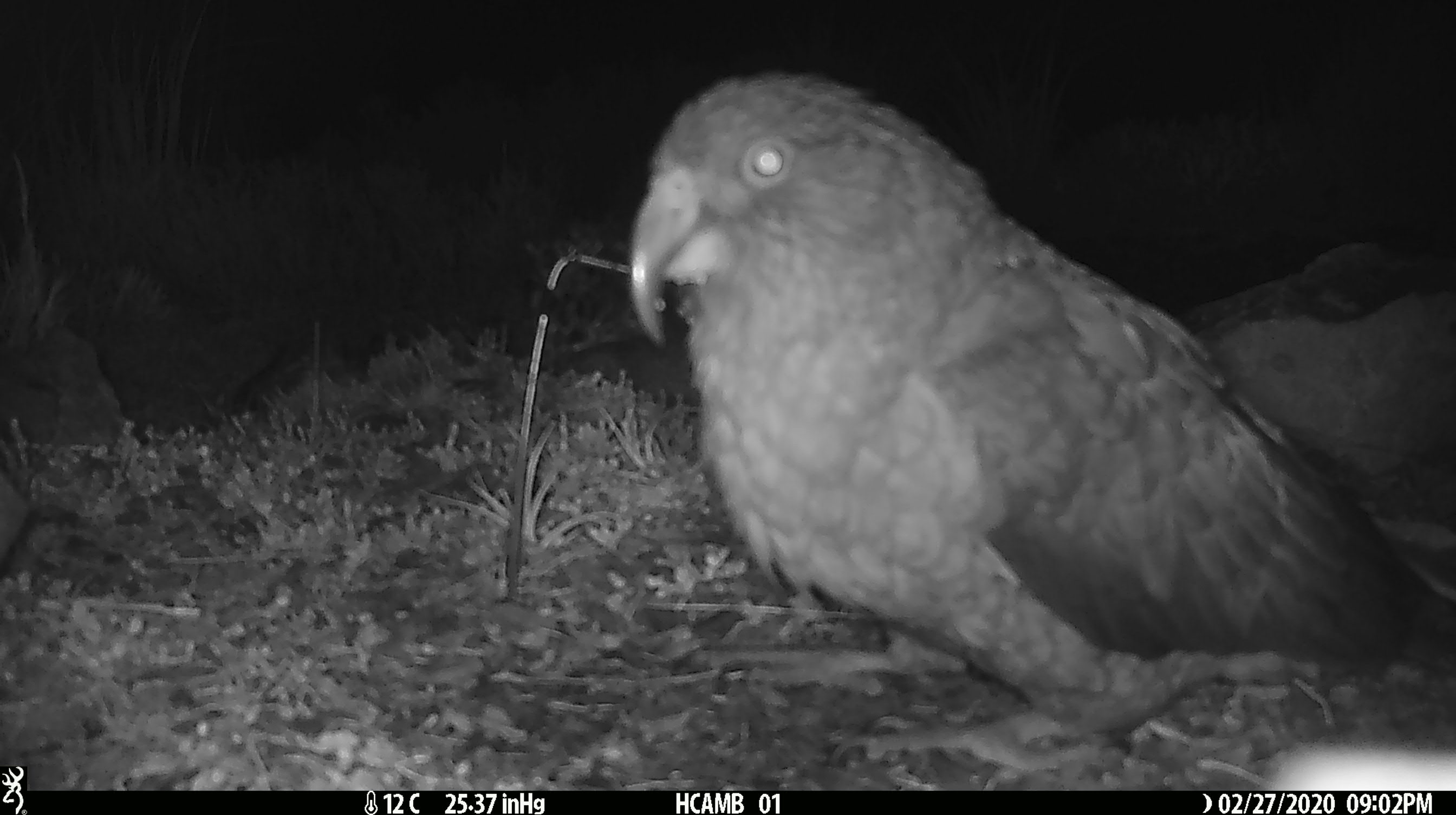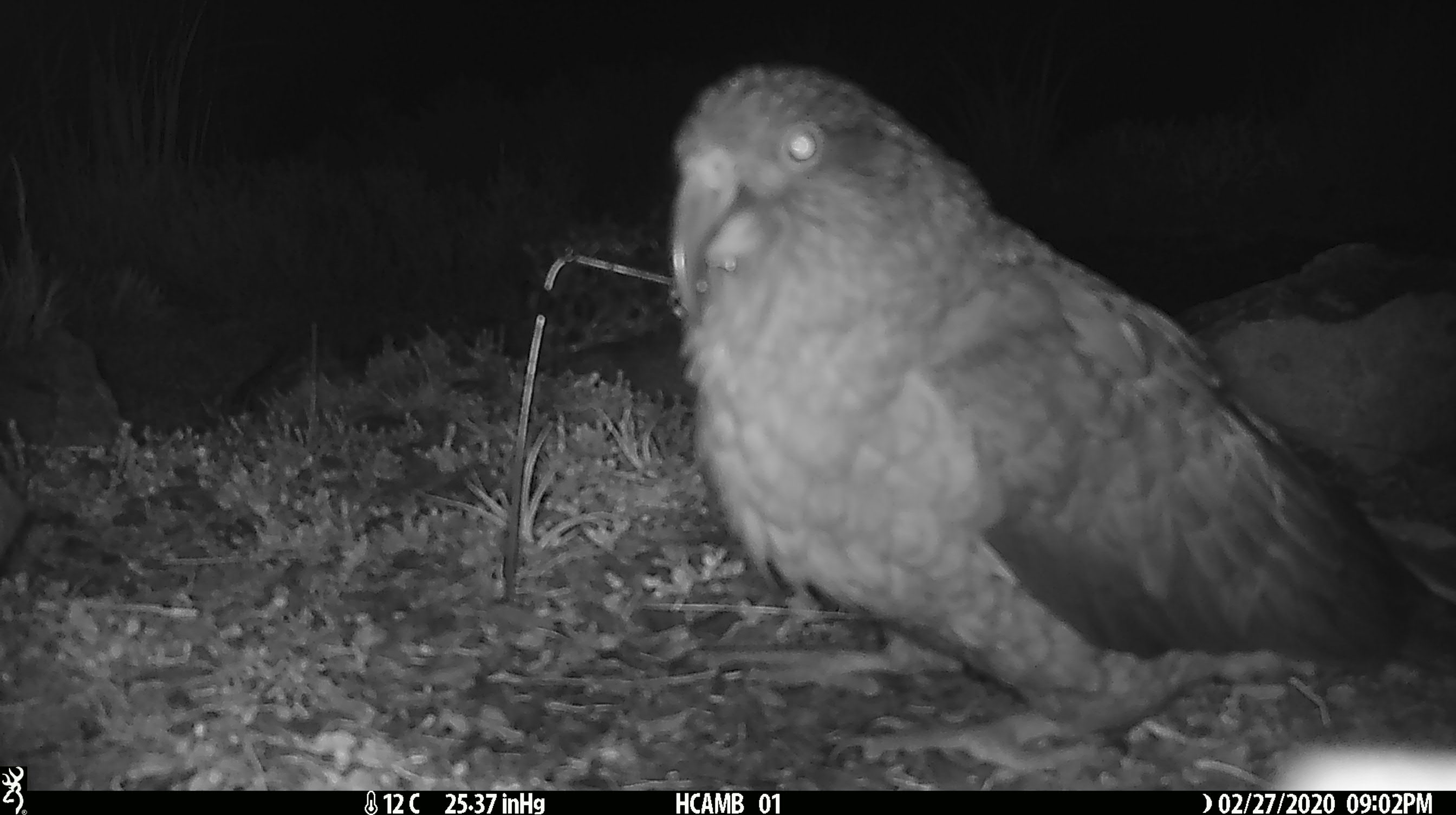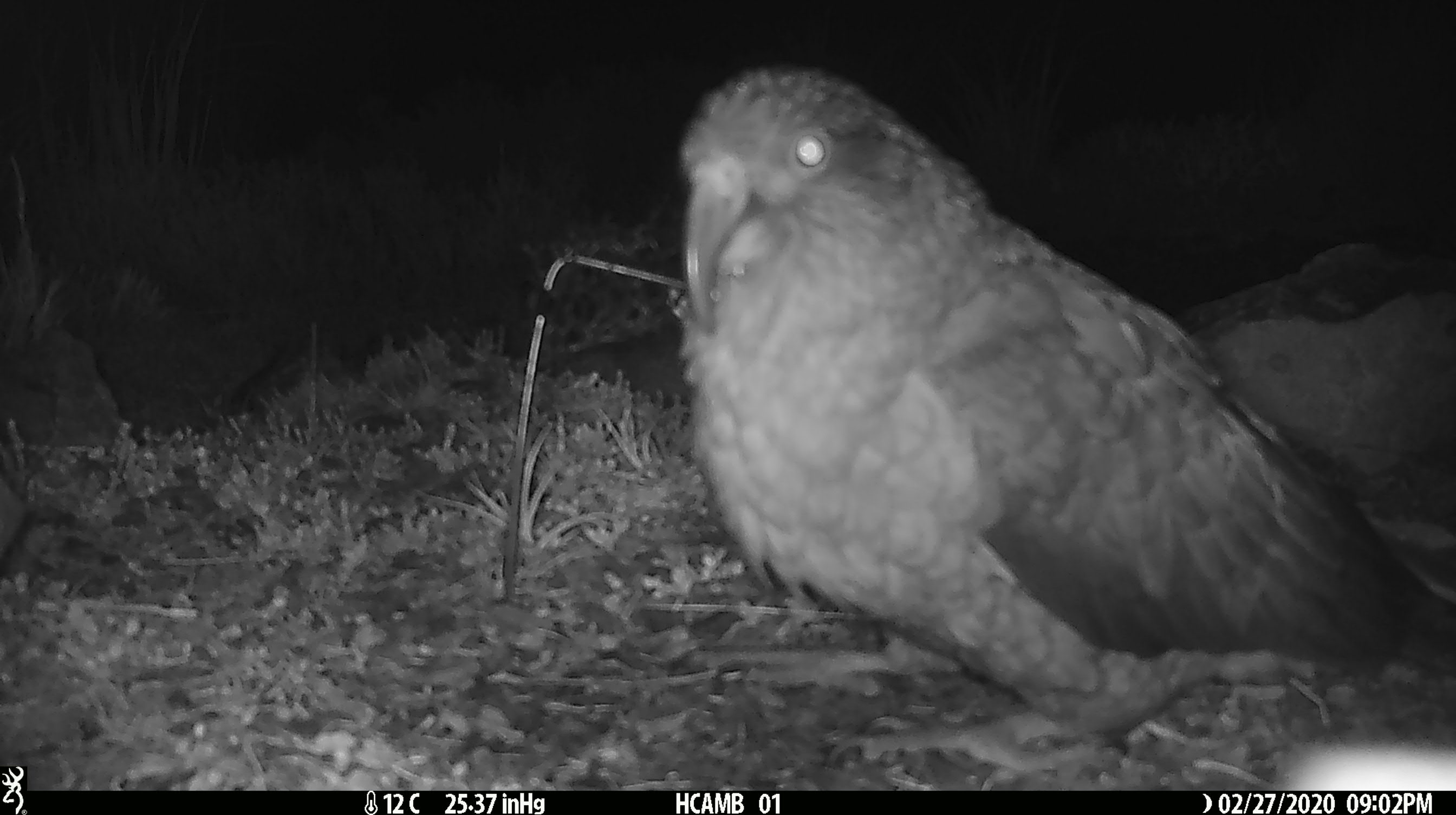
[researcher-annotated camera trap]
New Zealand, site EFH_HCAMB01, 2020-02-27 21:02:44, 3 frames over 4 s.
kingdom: Animalia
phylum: Chordata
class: Aves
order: Psittaciformes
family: Strigopidae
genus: Nestor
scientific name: Nestor notabilis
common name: kea